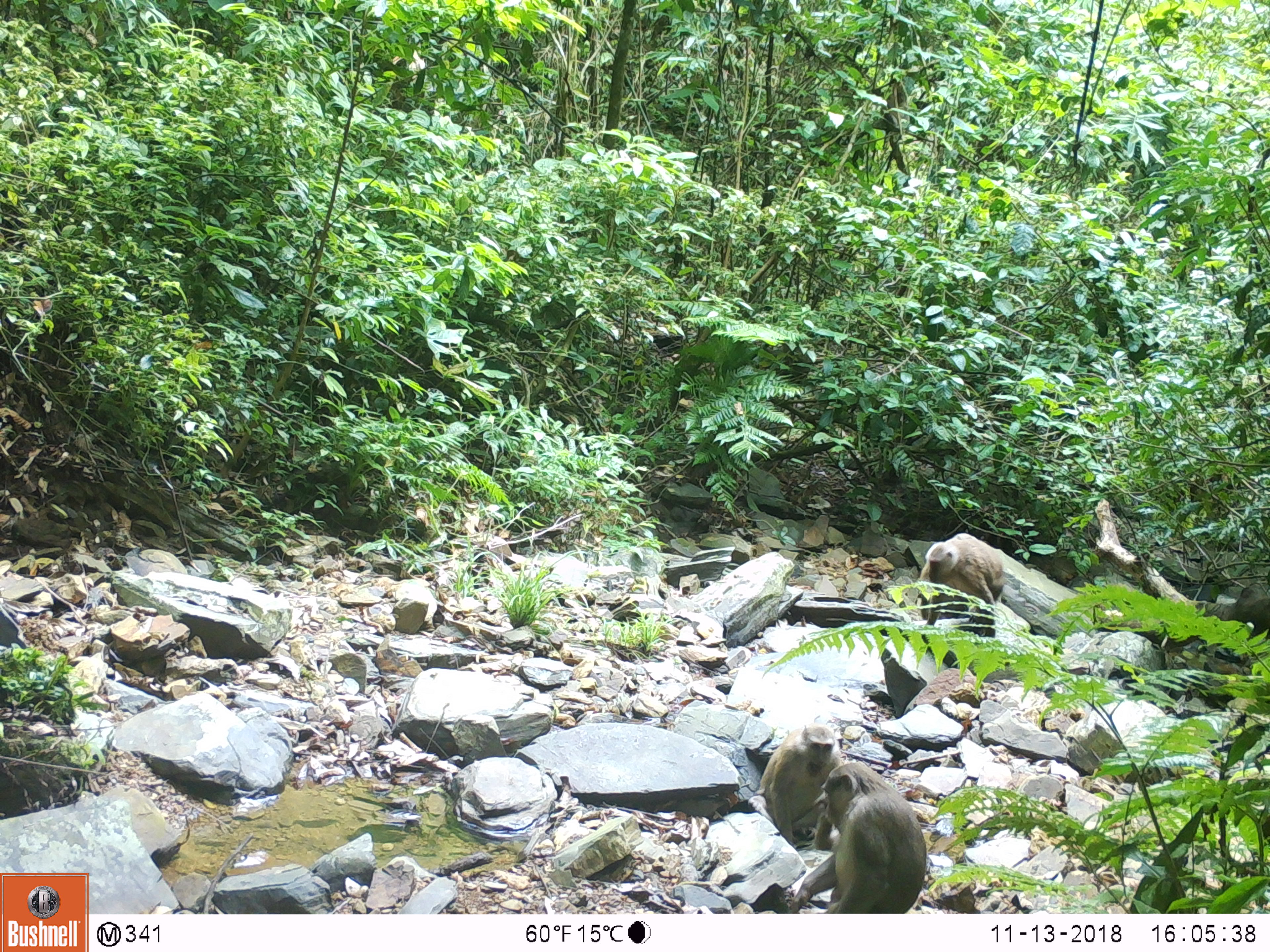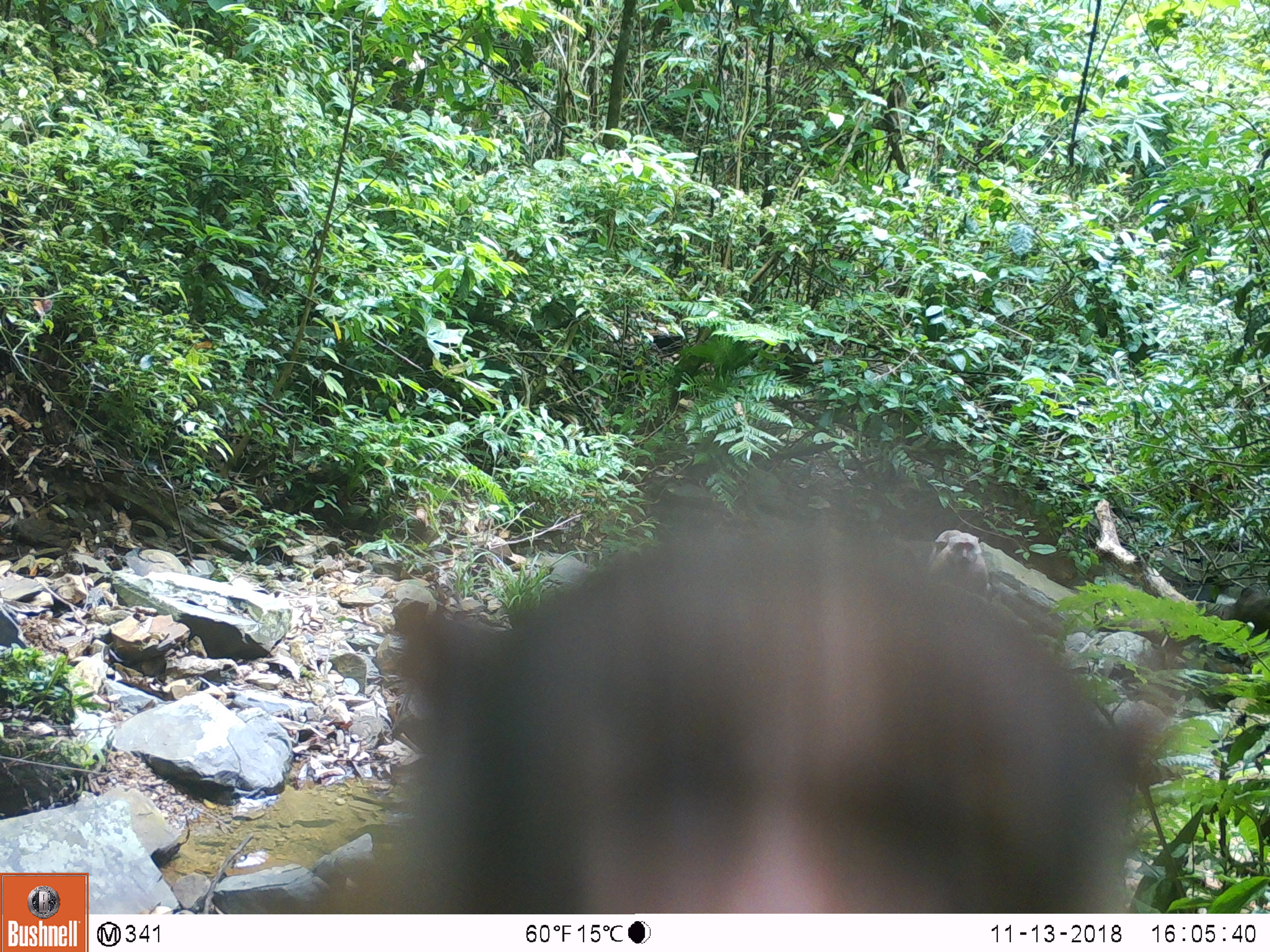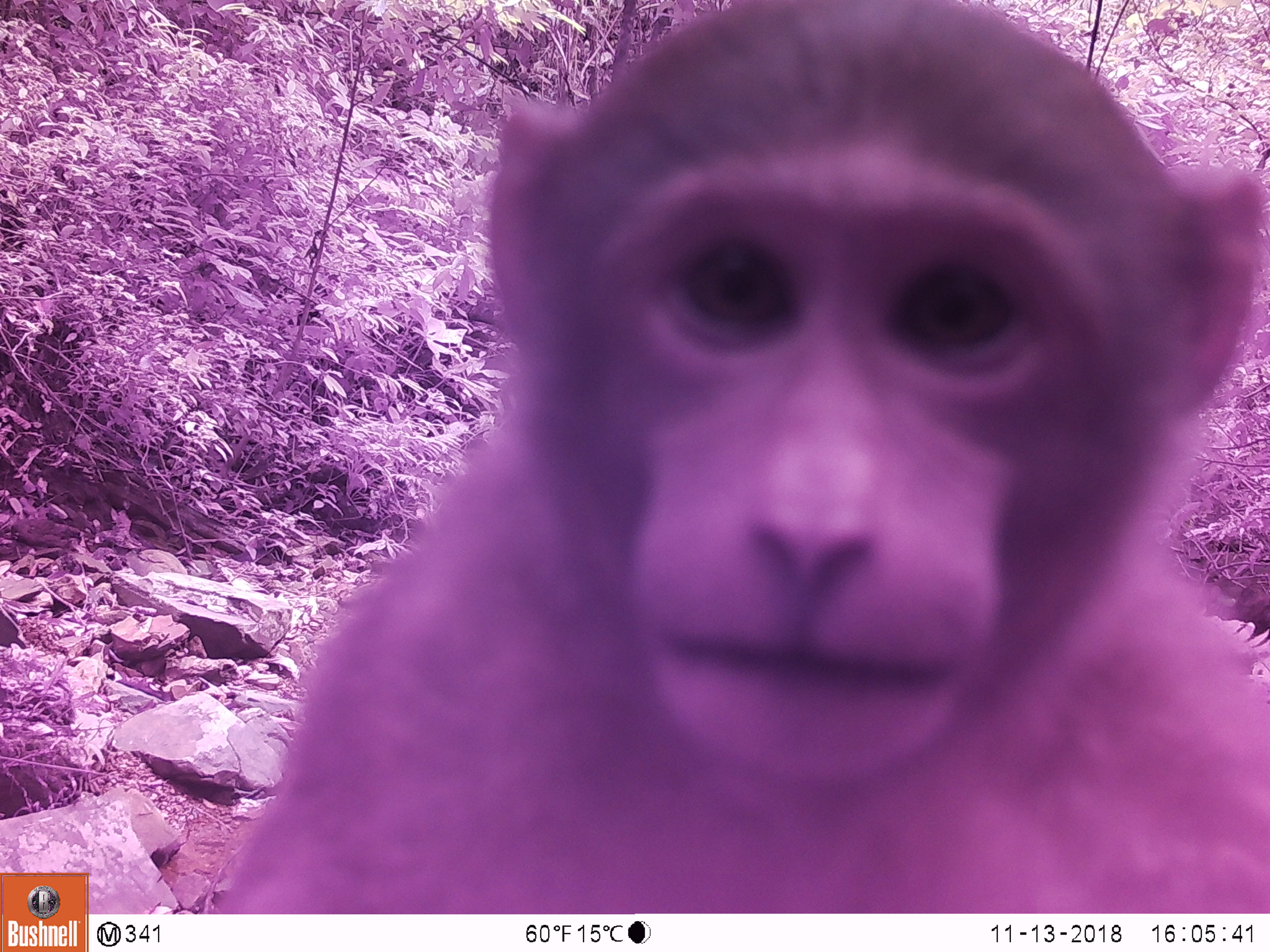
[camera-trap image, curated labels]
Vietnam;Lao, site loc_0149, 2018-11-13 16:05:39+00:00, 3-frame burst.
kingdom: Animalia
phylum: Chordata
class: Mammalia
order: Primates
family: Cercopithecidae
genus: Macaca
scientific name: Macaca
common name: macaques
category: assam or rhesus macaque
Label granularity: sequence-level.